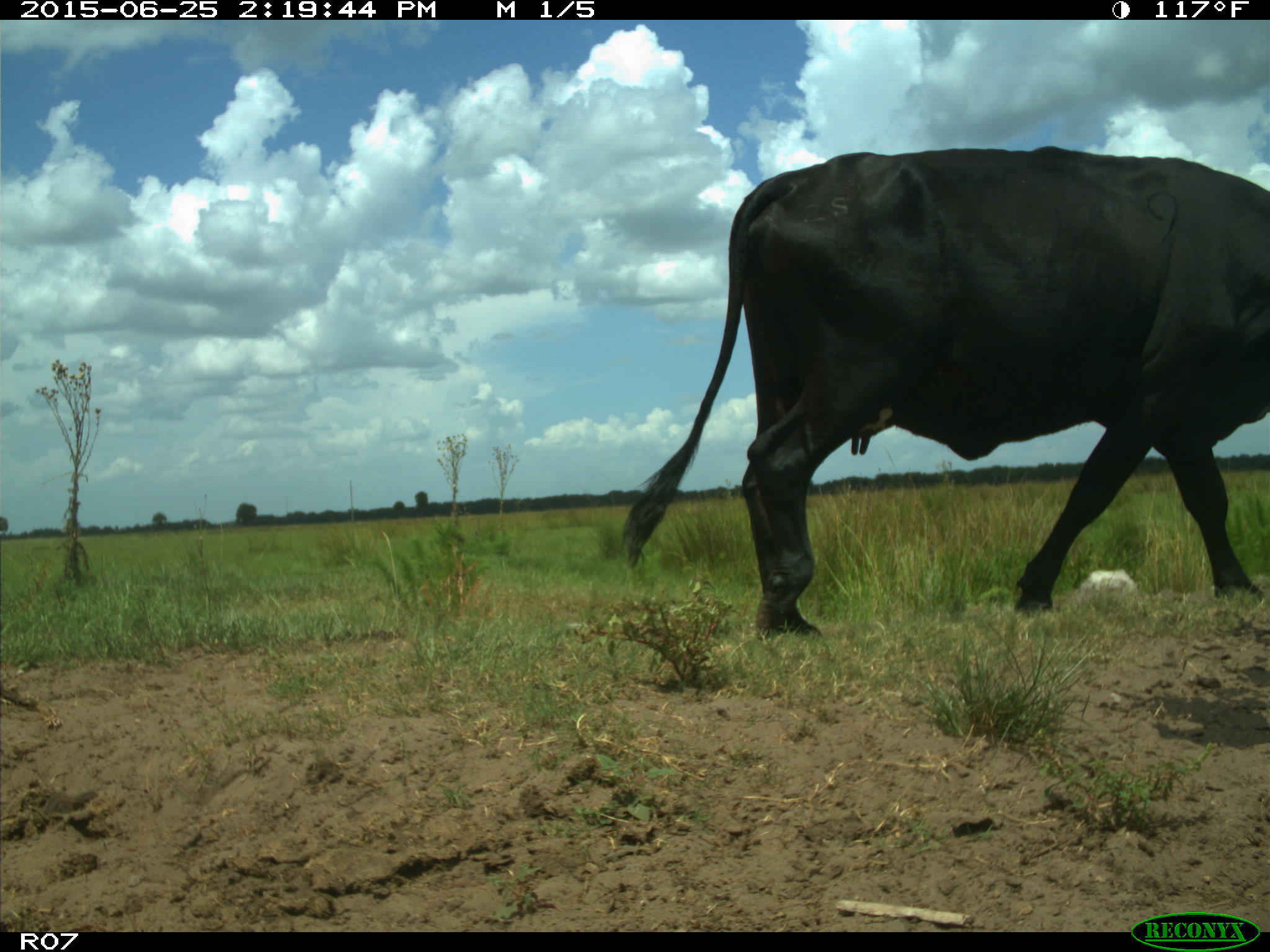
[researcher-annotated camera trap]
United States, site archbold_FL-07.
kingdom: Animalia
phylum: Chordata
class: Mammalia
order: Artiodactyla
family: Bovidae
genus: Bos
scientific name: Bos taurus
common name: domestic cow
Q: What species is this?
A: Bos taurus (domestic cow).